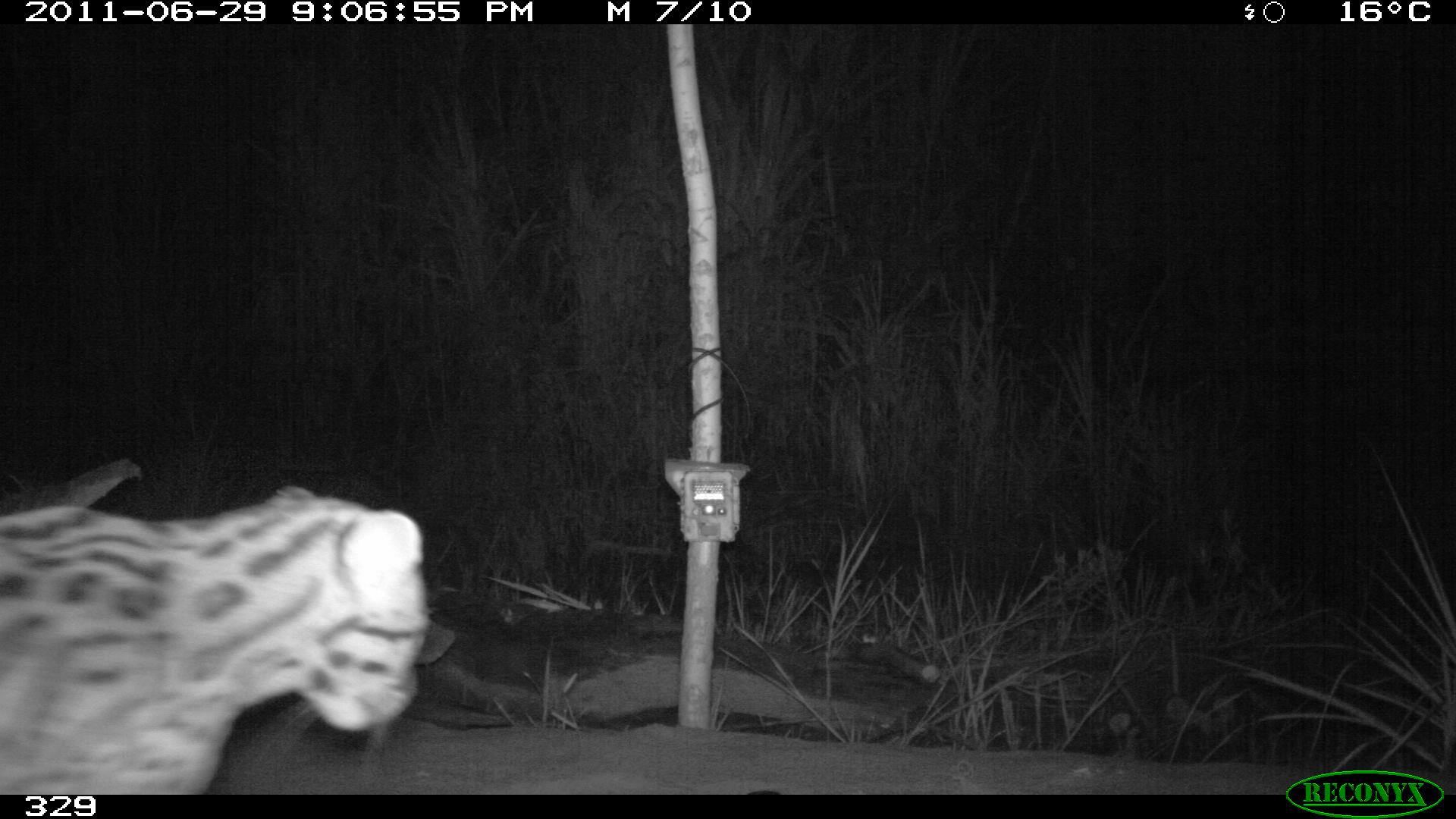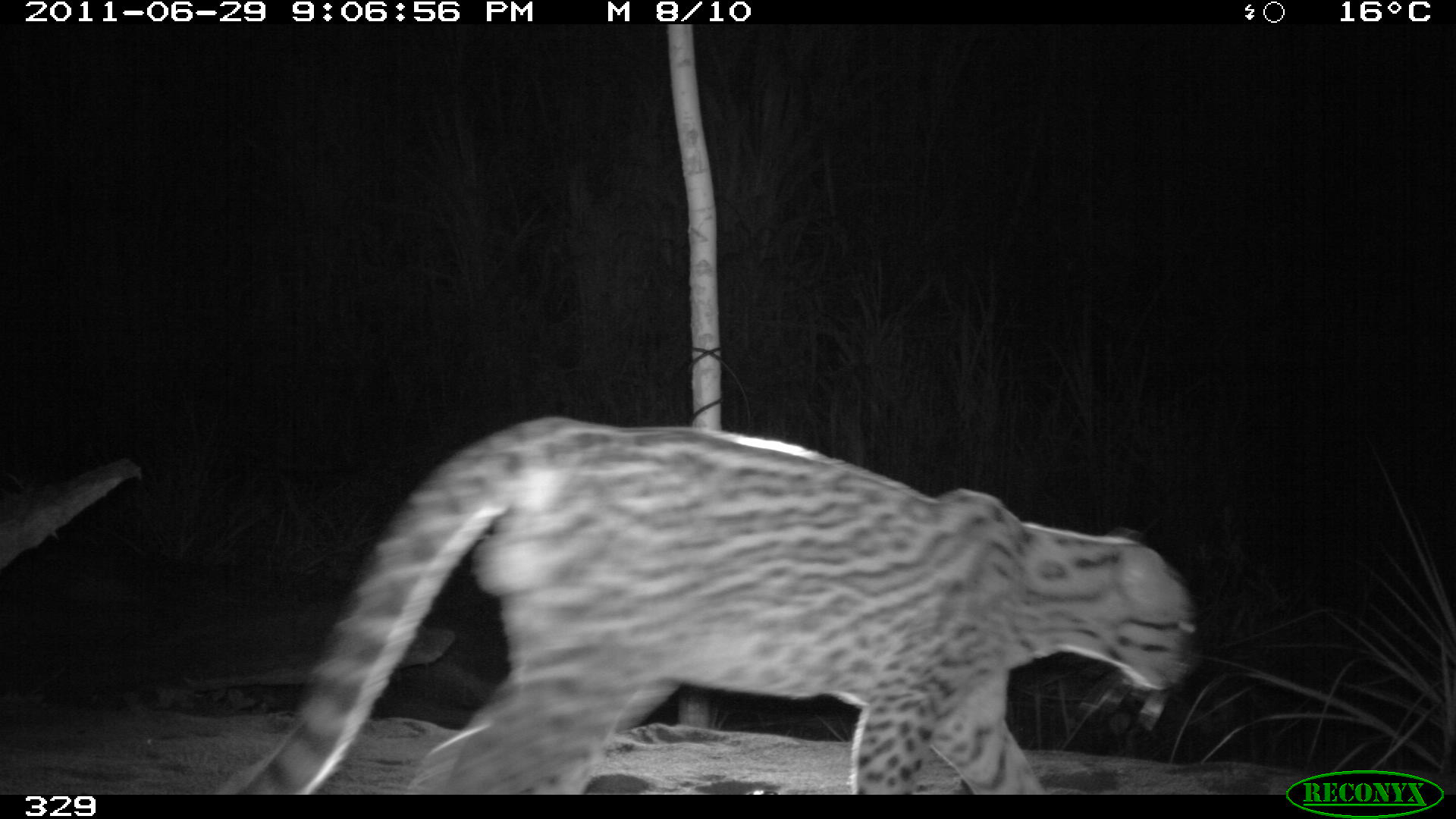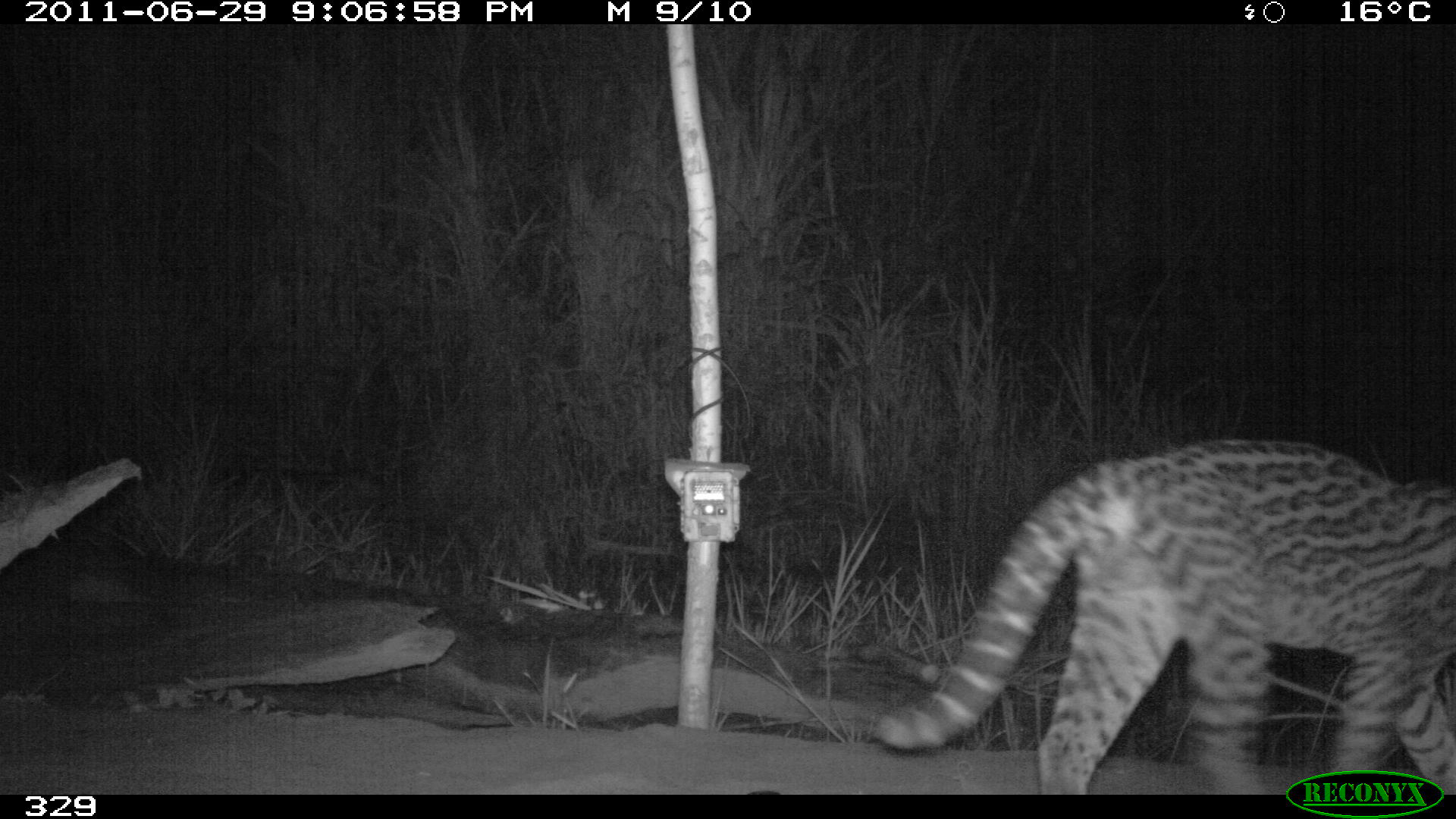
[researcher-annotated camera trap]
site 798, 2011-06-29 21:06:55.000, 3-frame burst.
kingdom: Animalia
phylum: Chordata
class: Mammalia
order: Carnivora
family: Felidae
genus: Leopardus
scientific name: Leopardus pardalis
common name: ocelot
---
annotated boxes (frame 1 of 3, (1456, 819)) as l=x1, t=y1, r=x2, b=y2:
leopardus pardalis: l=0, t=480, r=434, b=795